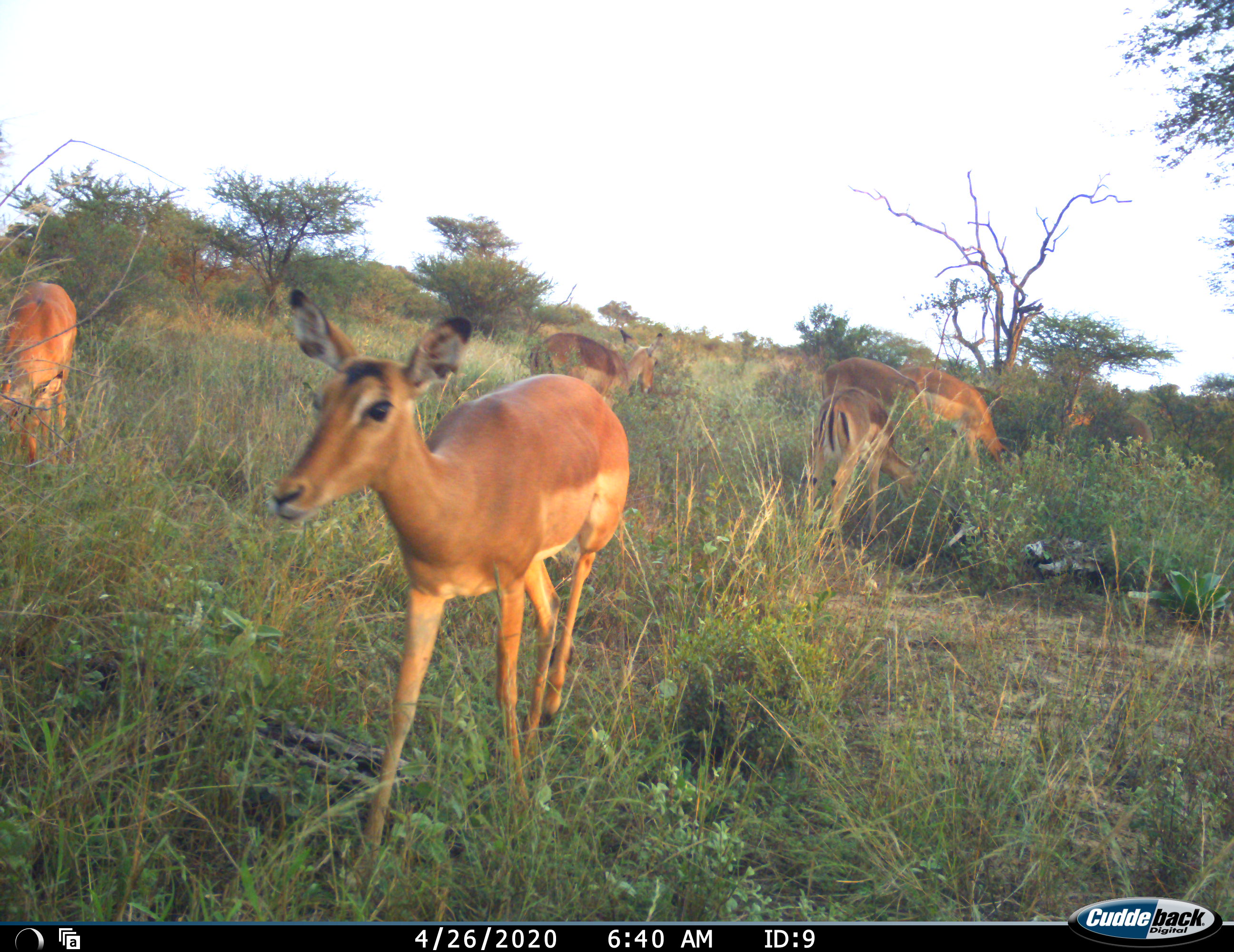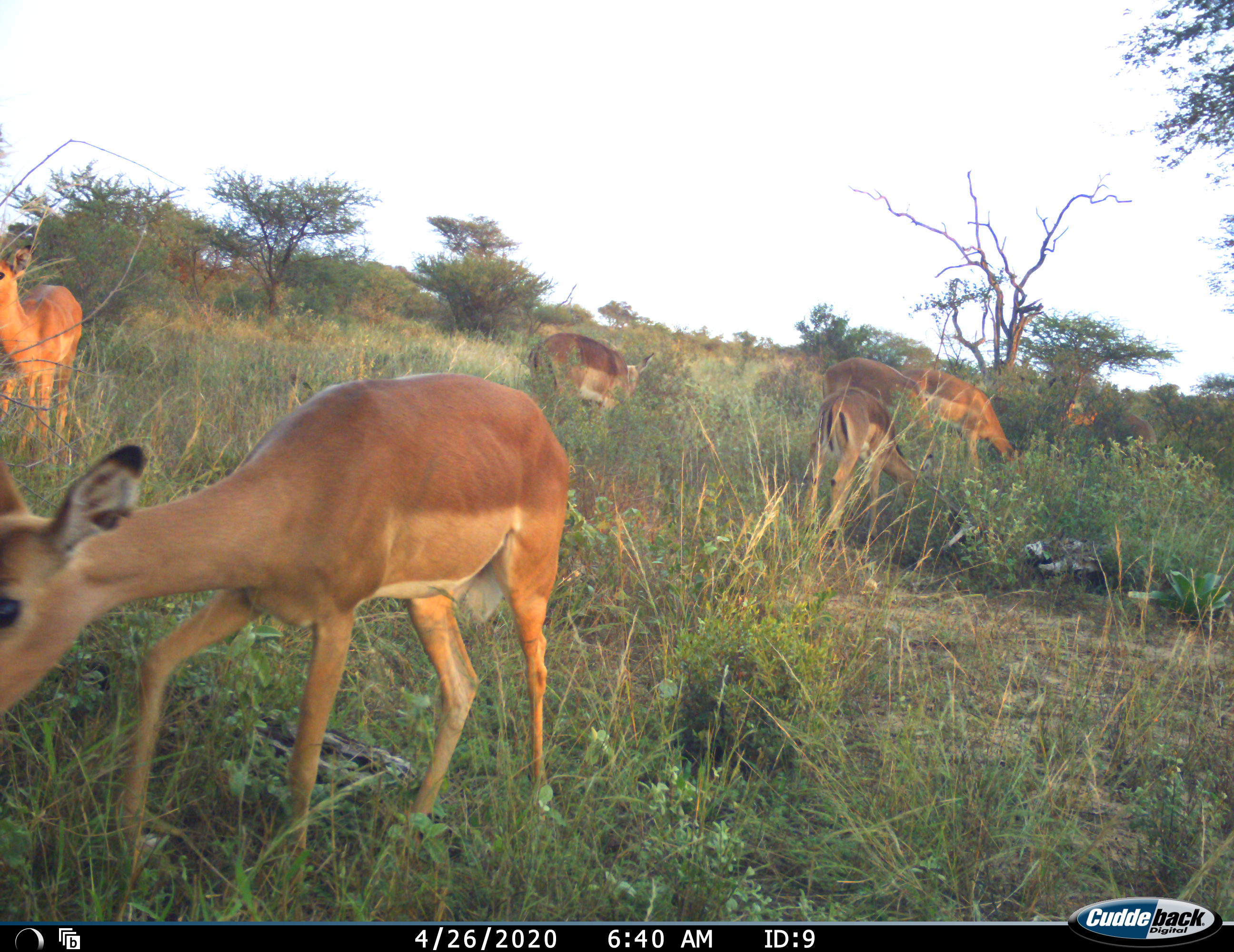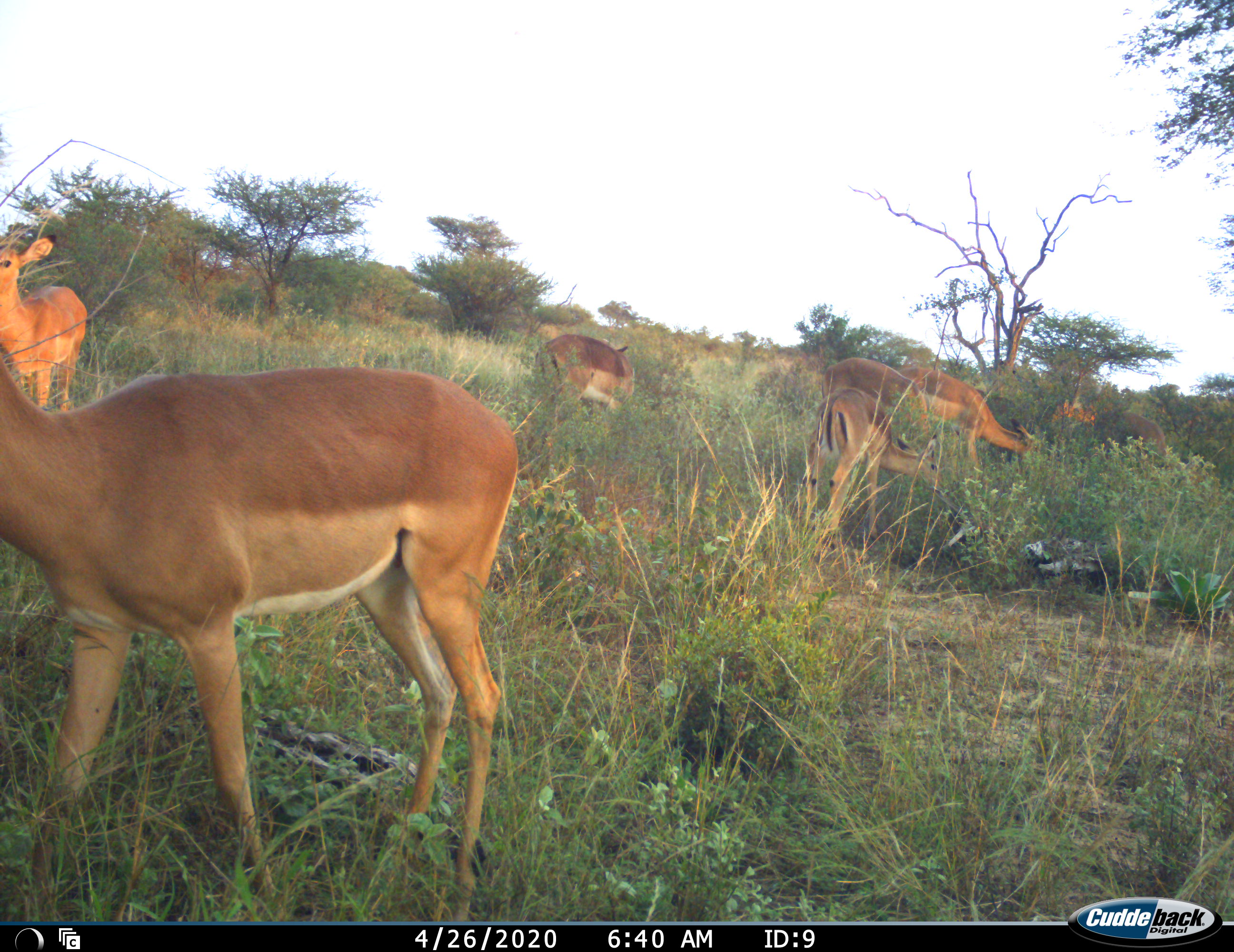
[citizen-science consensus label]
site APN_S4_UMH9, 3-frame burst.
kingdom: Animalia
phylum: Chordata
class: Mammalia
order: Artiodactyla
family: Bovidae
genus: Aepyceros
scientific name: Aepyceros melampus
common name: impala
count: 7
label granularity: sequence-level